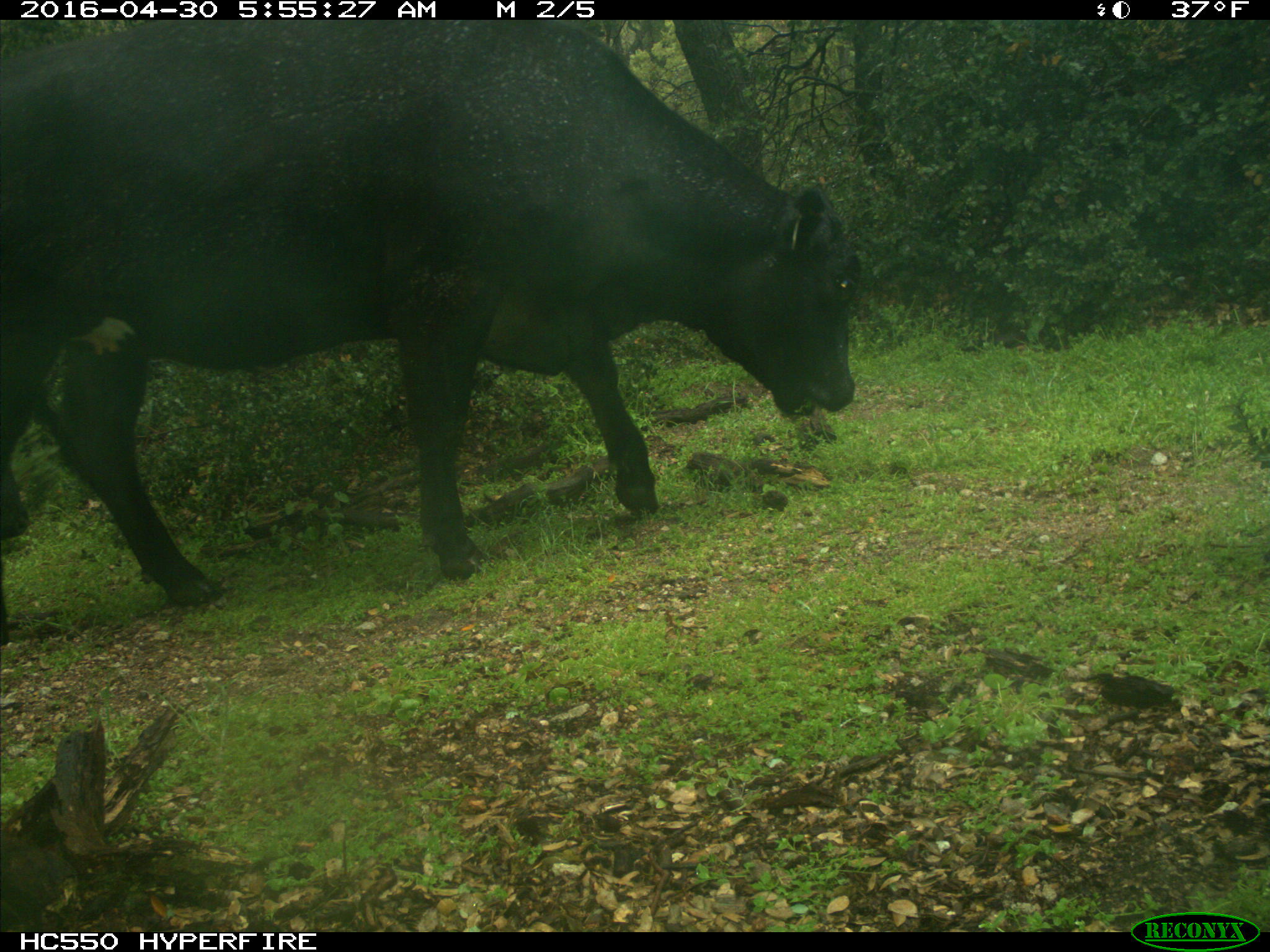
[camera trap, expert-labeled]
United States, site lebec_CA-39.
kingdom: Animalia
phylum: Chordata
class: Mammalia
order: Artiodactyla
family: Bovidae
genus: Bos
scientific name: Bos taurus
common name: domestic cow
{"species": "Bos taurus (domestic cow)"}